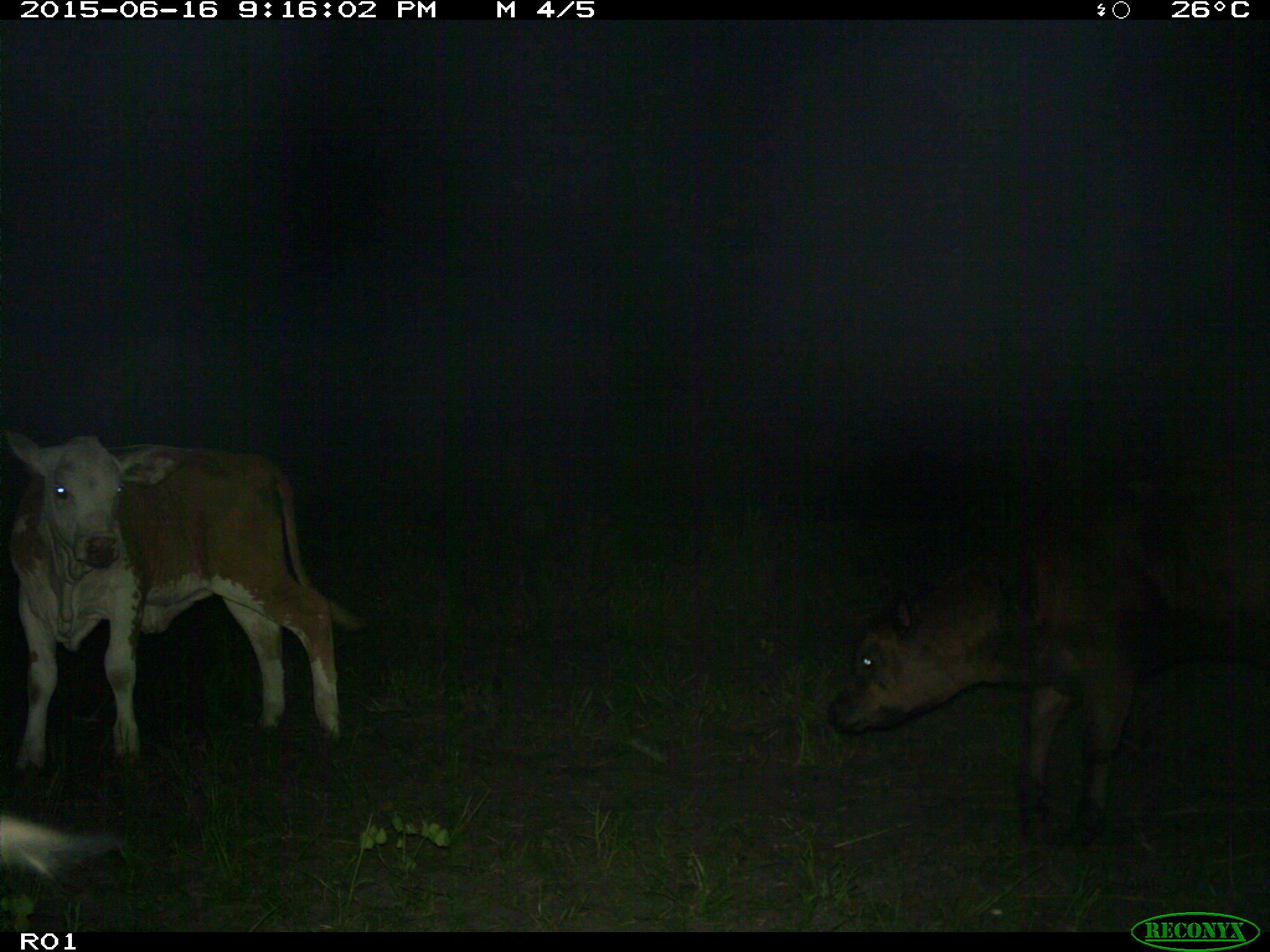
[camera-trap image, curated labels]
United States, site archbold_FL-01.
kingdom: Animalia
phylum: Chordata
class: Mammalia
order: Artiodactyla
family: Bovidae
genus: Bos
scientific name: Bos taurus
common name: domestic cow